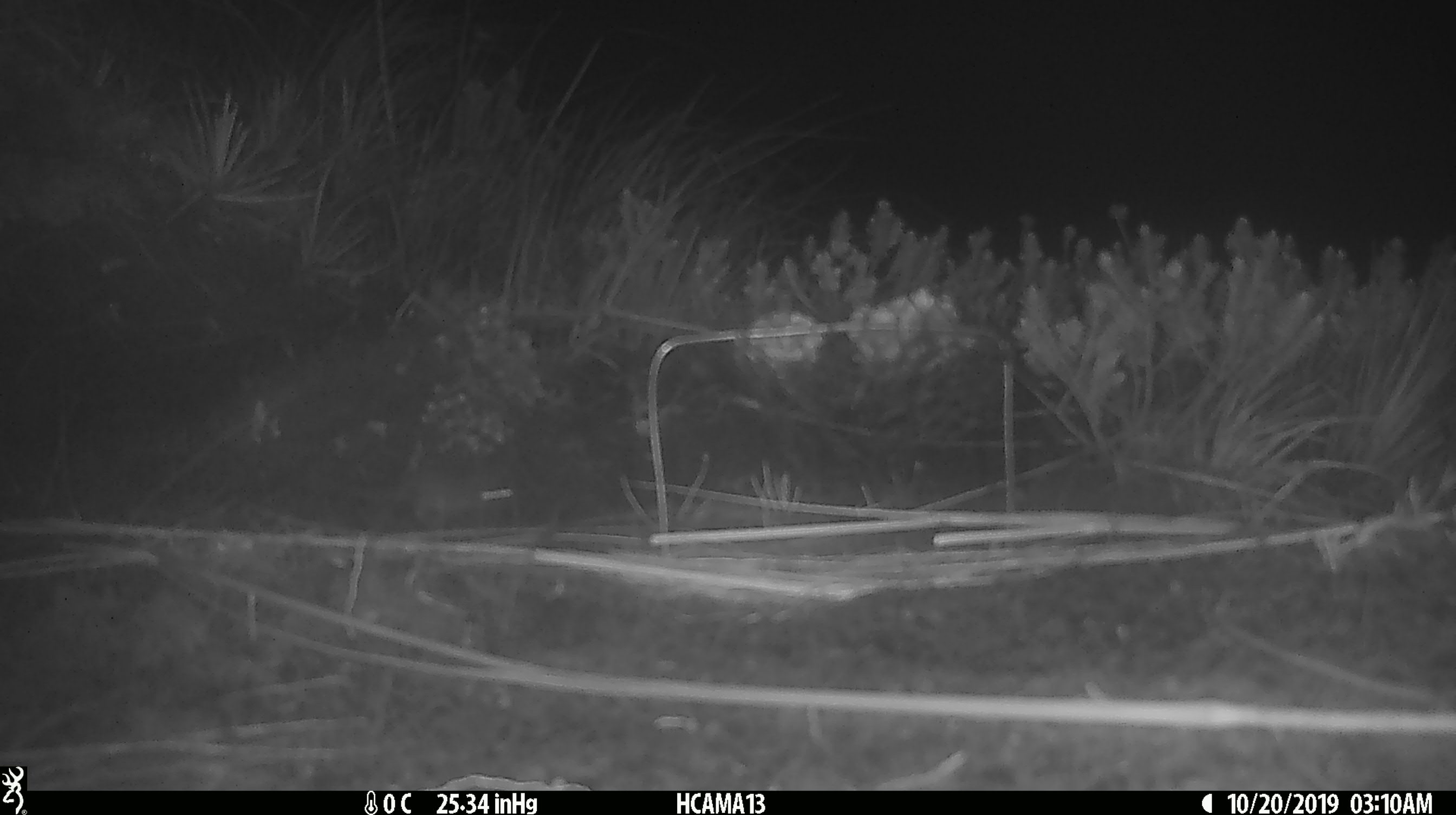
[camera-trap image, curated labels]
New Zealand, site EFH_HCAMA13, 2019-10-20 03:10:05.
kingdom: Animalia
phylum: Chordata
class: Mammalia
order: Rodentia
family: Muridae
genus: Mus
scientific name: Mus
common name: mouse